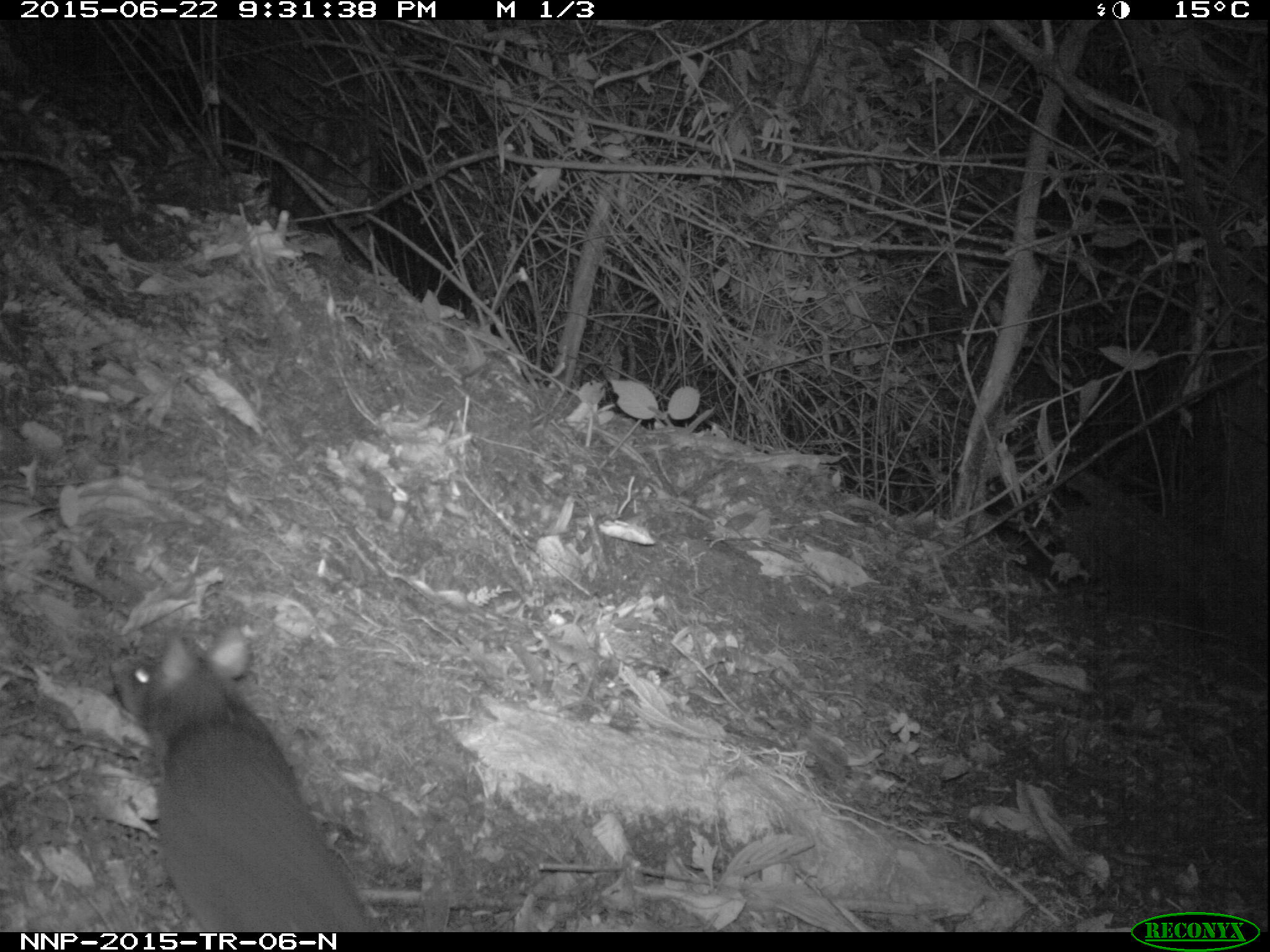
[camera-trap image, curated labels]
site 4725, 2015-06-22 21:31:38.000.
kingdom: Animalia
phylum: Chordata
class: Mammalia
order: Rodentia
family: Nesomyidae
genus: Cricetomys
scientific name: Cricetomys gambianus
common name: african giant pouched rat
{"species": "Cricetomys gambianus (african giant pouched rat)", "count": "1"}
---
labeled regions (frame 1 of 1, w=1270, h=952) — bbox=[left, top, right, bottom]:
cricetomys gambianus: bbox=[109, 634, 381, 931]